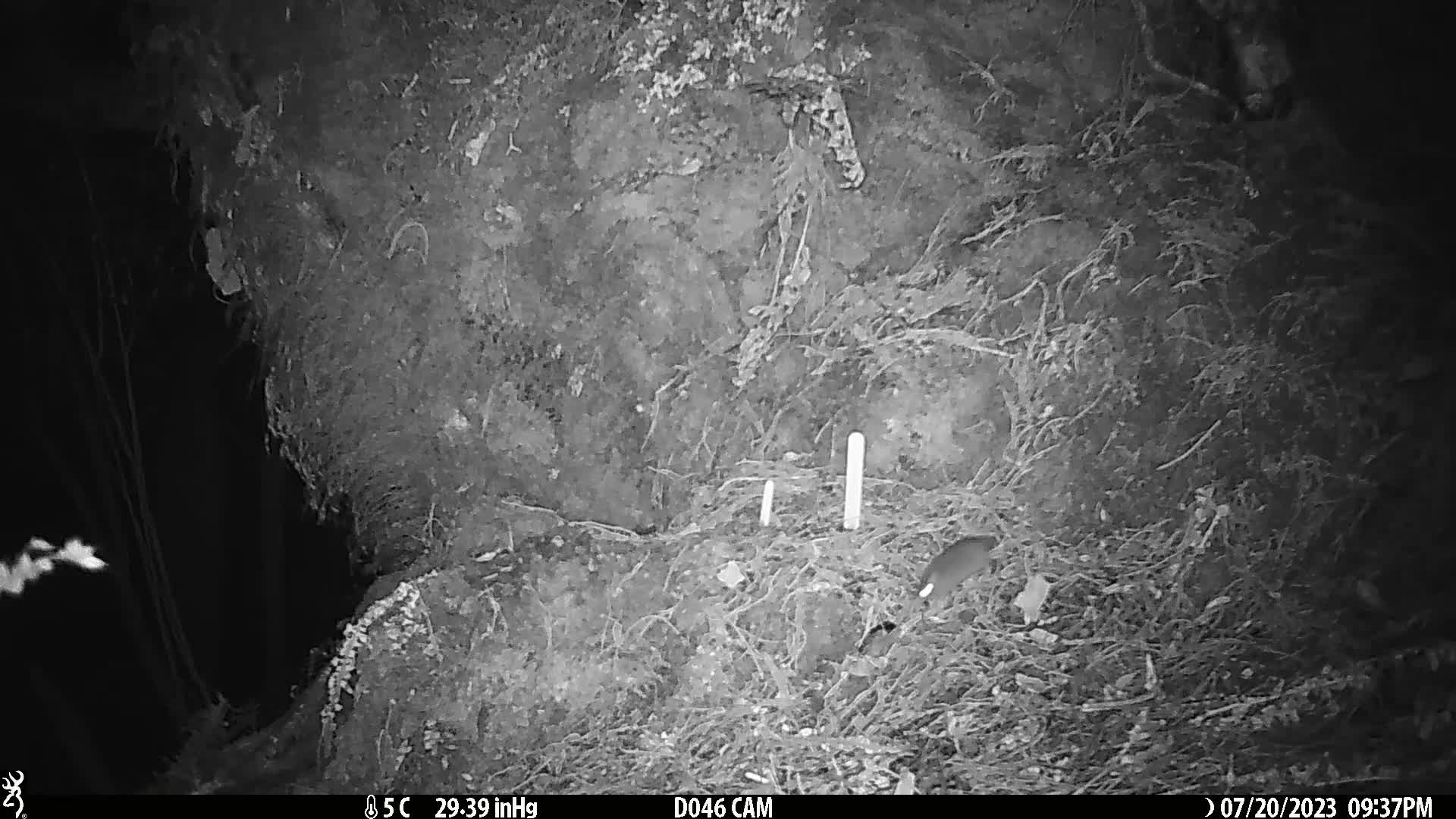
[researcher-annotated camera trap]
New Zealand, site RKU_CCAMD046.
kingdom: Animalia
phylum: Chordata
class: Mammalia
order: Rodentia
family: Muridae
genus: Rattus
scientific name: Rattus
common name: rat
Rat (Rattus).